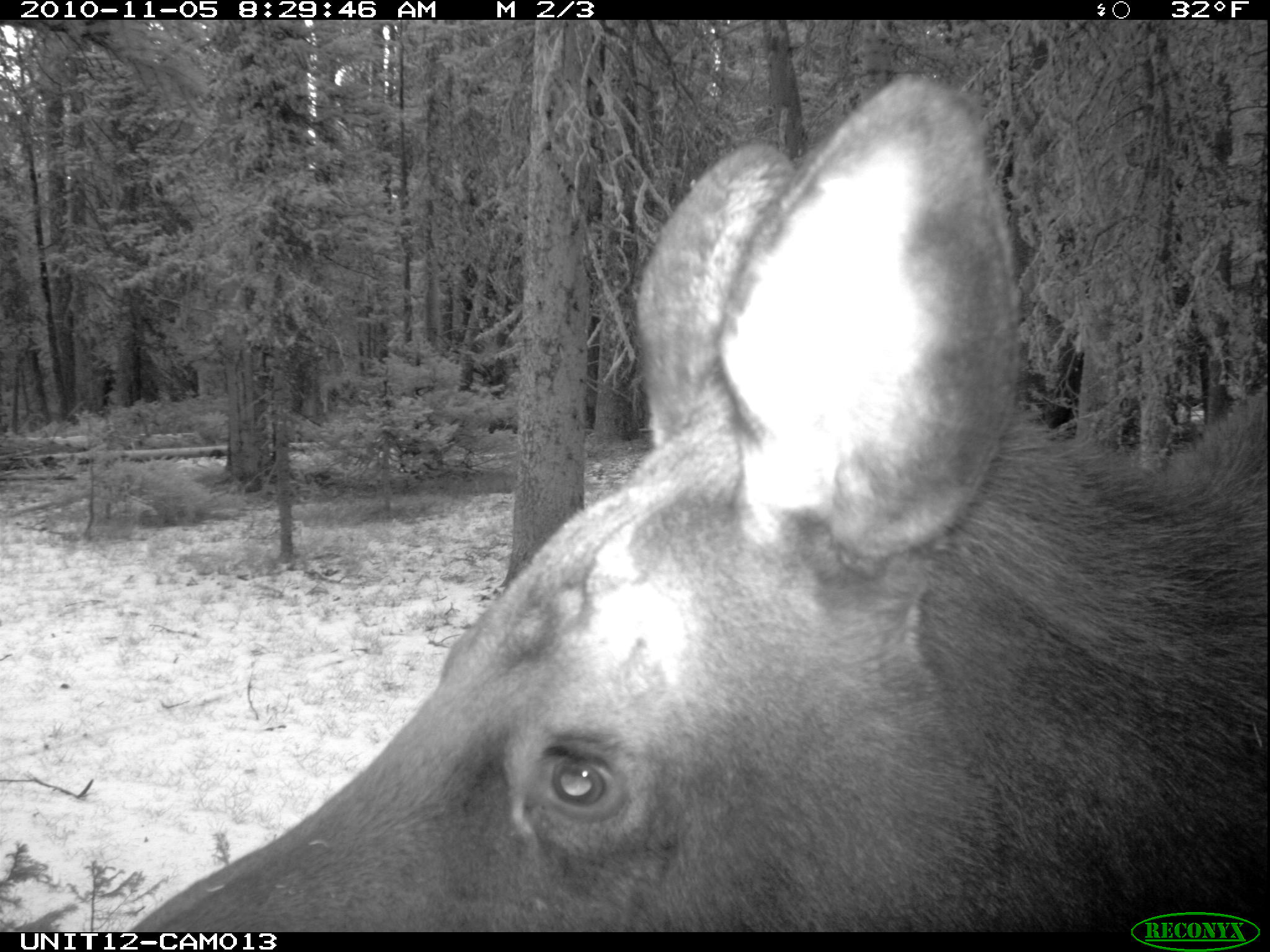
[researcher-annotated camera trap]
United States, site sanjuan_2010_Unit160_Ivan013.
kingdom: Animalia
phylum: Chordata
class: Mammalia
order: Artiodactyla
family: Cervidae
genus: Alces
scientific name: Alces alces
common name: moose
Alces alces (moose).